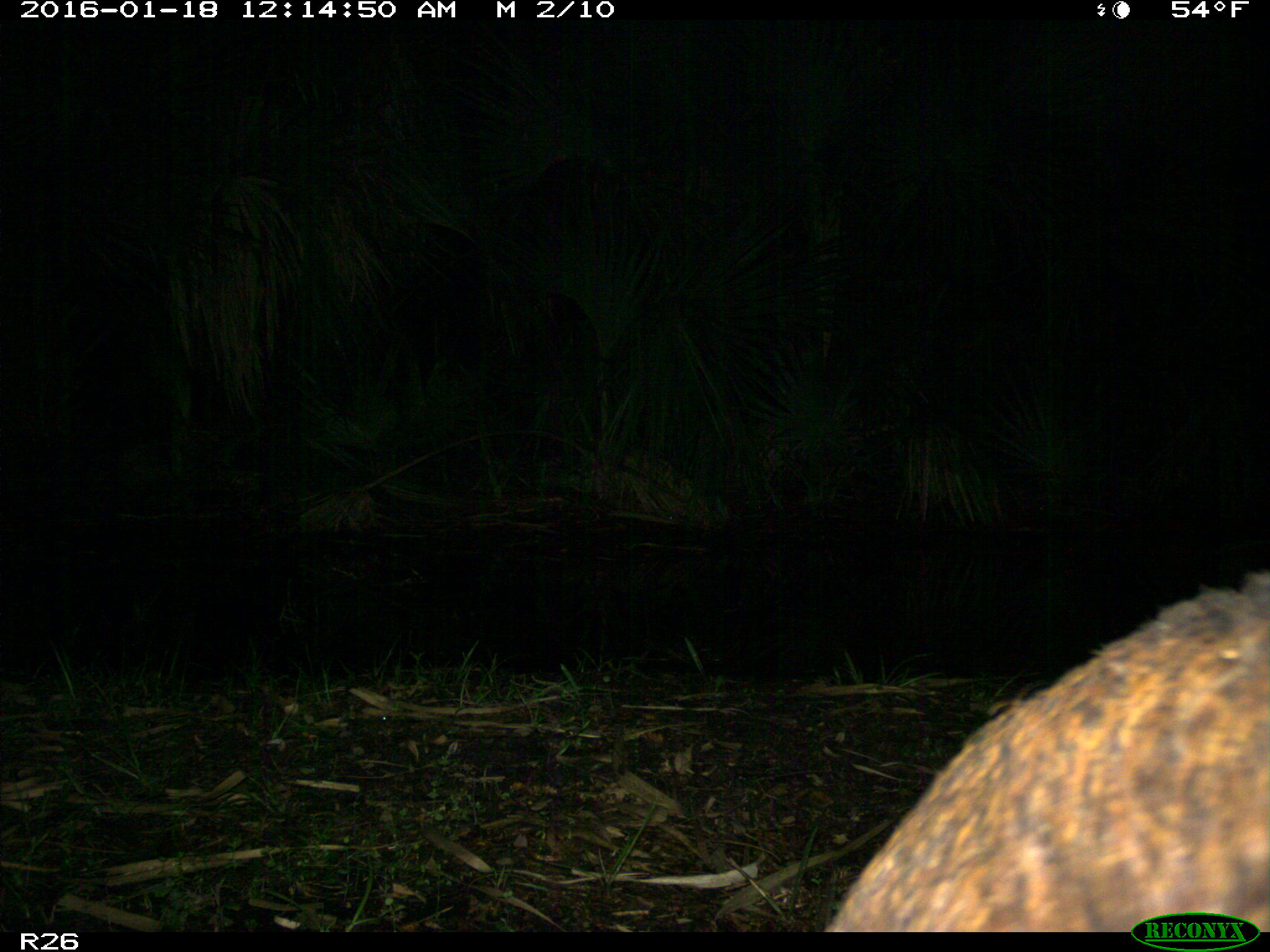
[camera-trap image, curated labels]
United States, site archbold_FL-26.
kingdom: Animalia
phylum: Chordata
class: Mammalia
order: Artiodactyla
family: Suidae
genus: Sus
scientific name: Sus scrofa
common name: wild boar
Sus scrofa (wild boar).